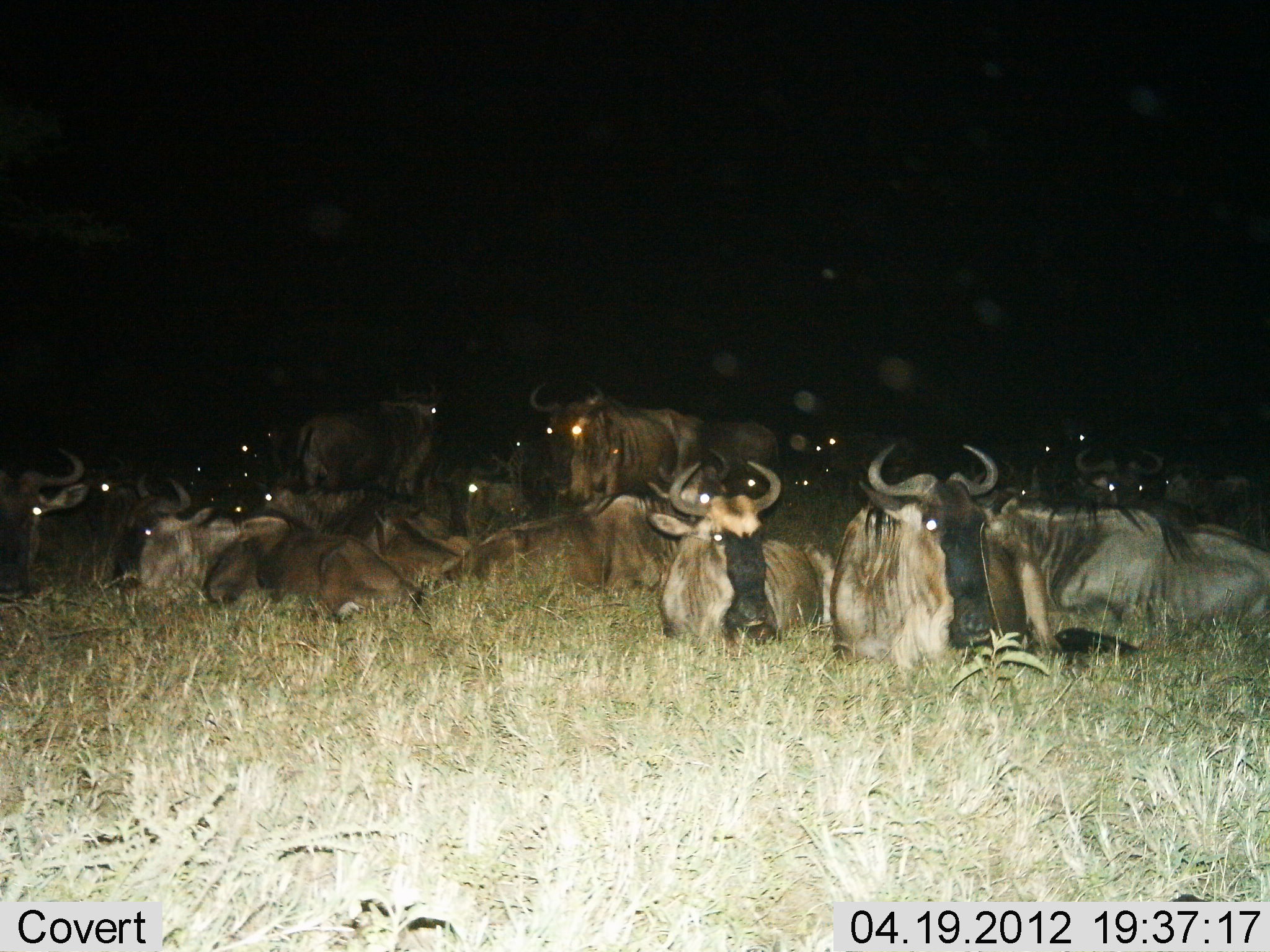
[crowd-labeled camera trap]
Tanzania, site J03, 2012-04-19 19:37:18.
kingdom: Animalia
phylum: Chordata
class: Mammalia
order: Artiodactyla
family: Bovidae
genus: Connochaetes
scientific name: Connochaetes taurinus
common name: blue wildebeest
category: wildebeest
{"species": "wildebeest (blue wildebeest) (Connochaetes taurinus)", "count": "11-50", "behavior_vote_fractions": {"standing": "42%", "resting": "100%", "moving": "0%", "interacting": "4%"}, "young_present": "4%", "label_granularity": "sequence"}